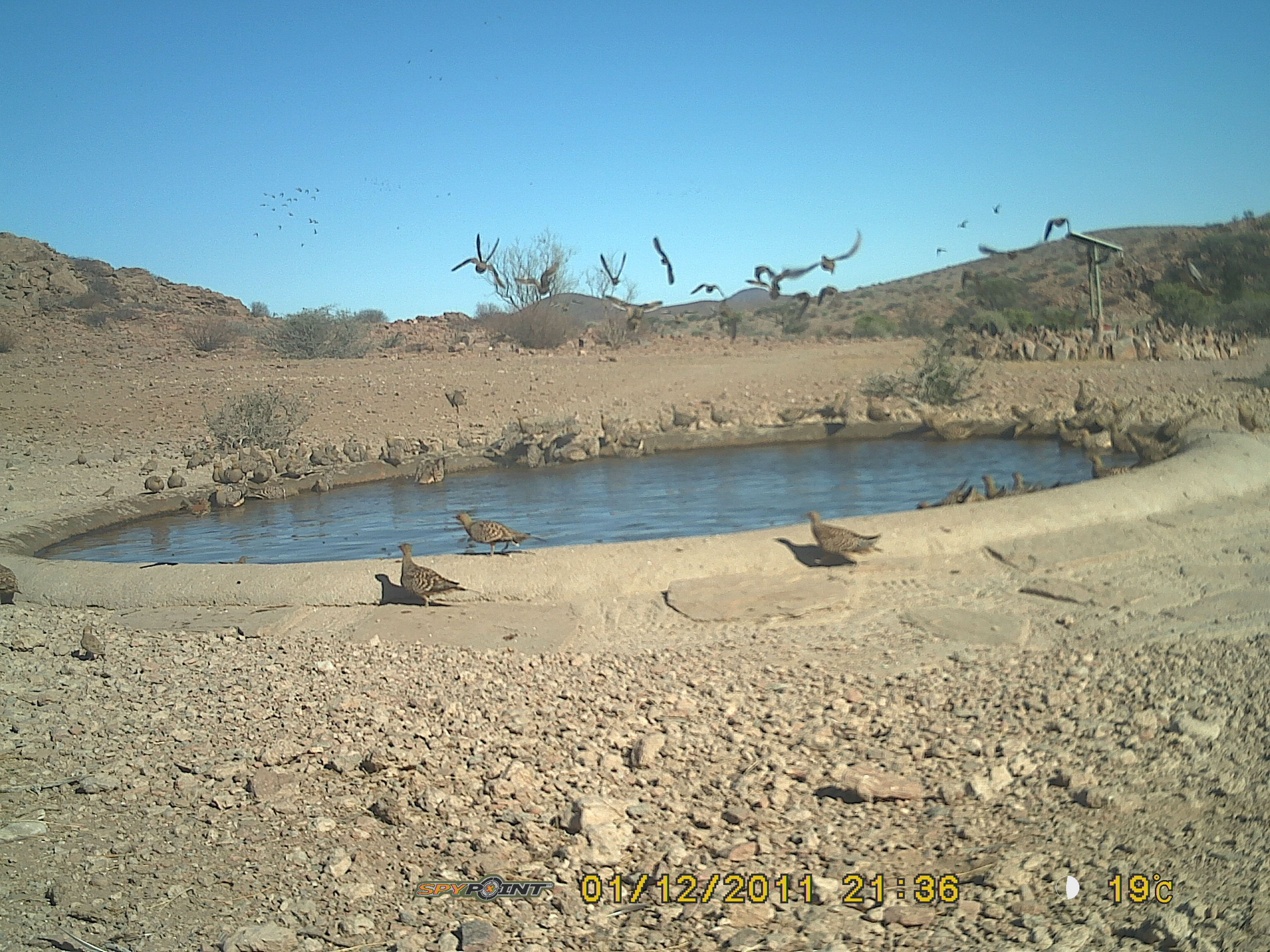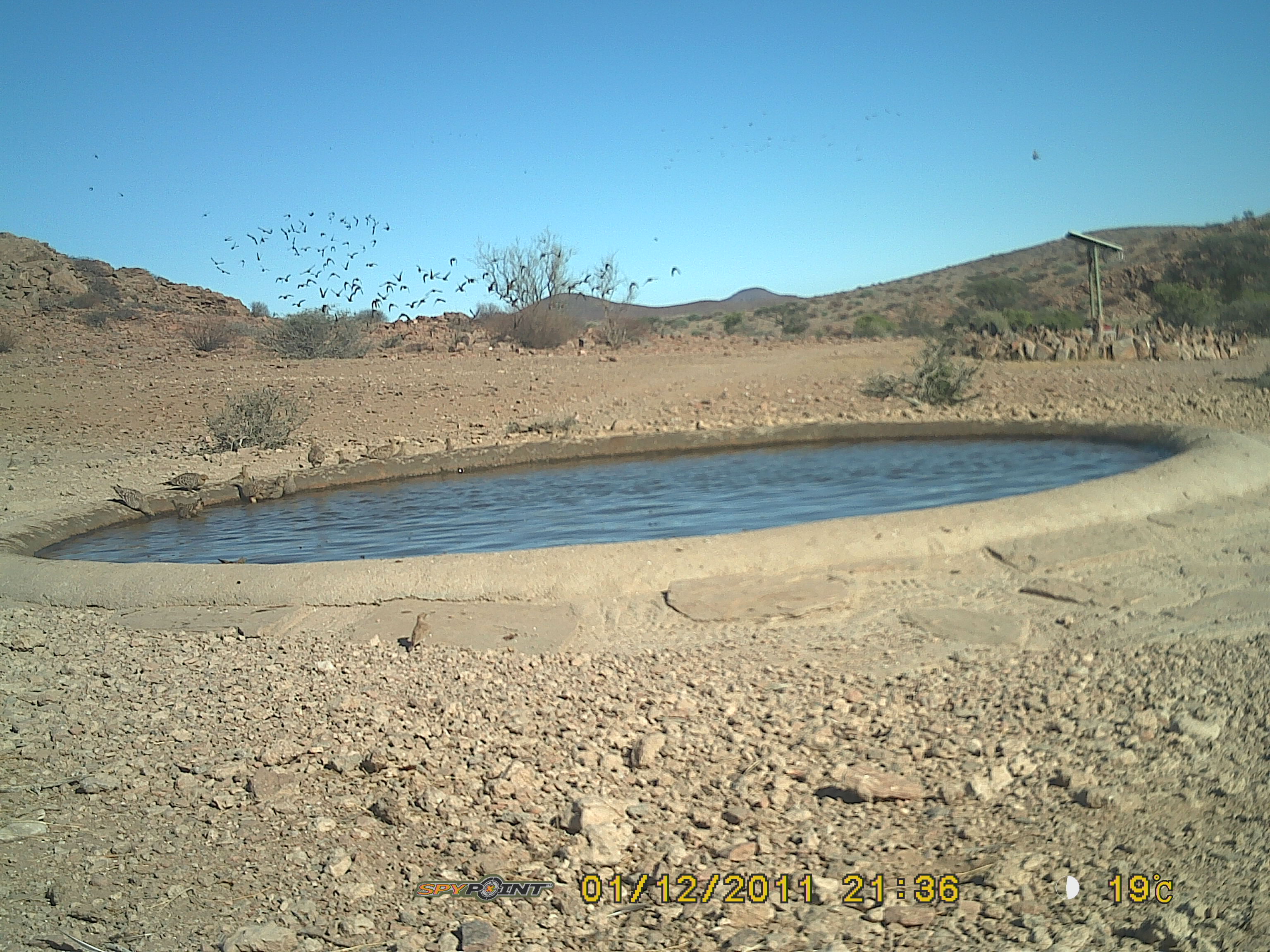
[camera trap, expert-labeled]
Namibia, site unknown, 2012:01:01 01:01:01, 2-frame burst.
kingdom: Animalia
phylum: Chordata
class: Aves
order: Pterocliformes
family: Pteroclidae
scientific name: Pteroclidae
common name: sandgrouse